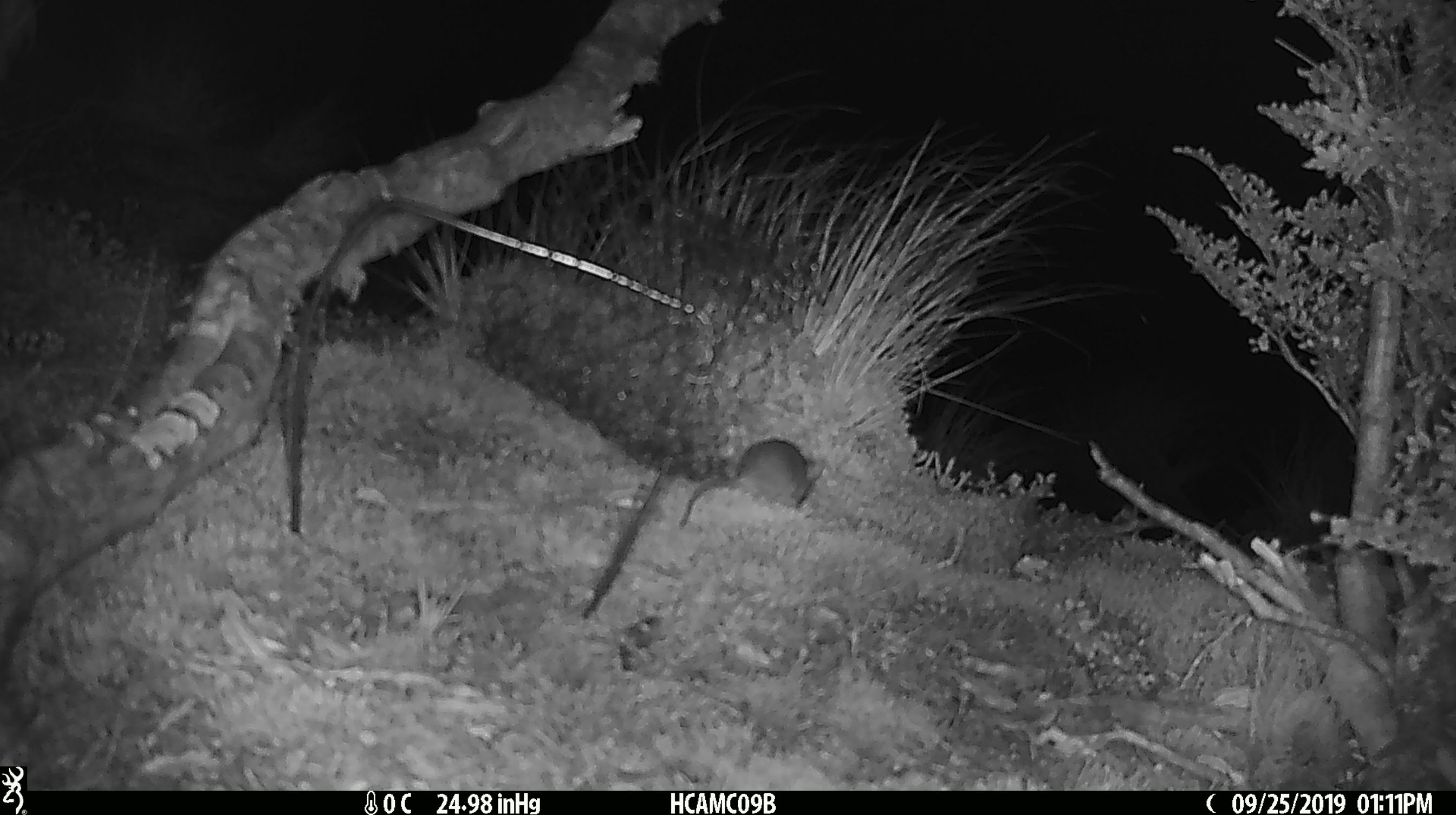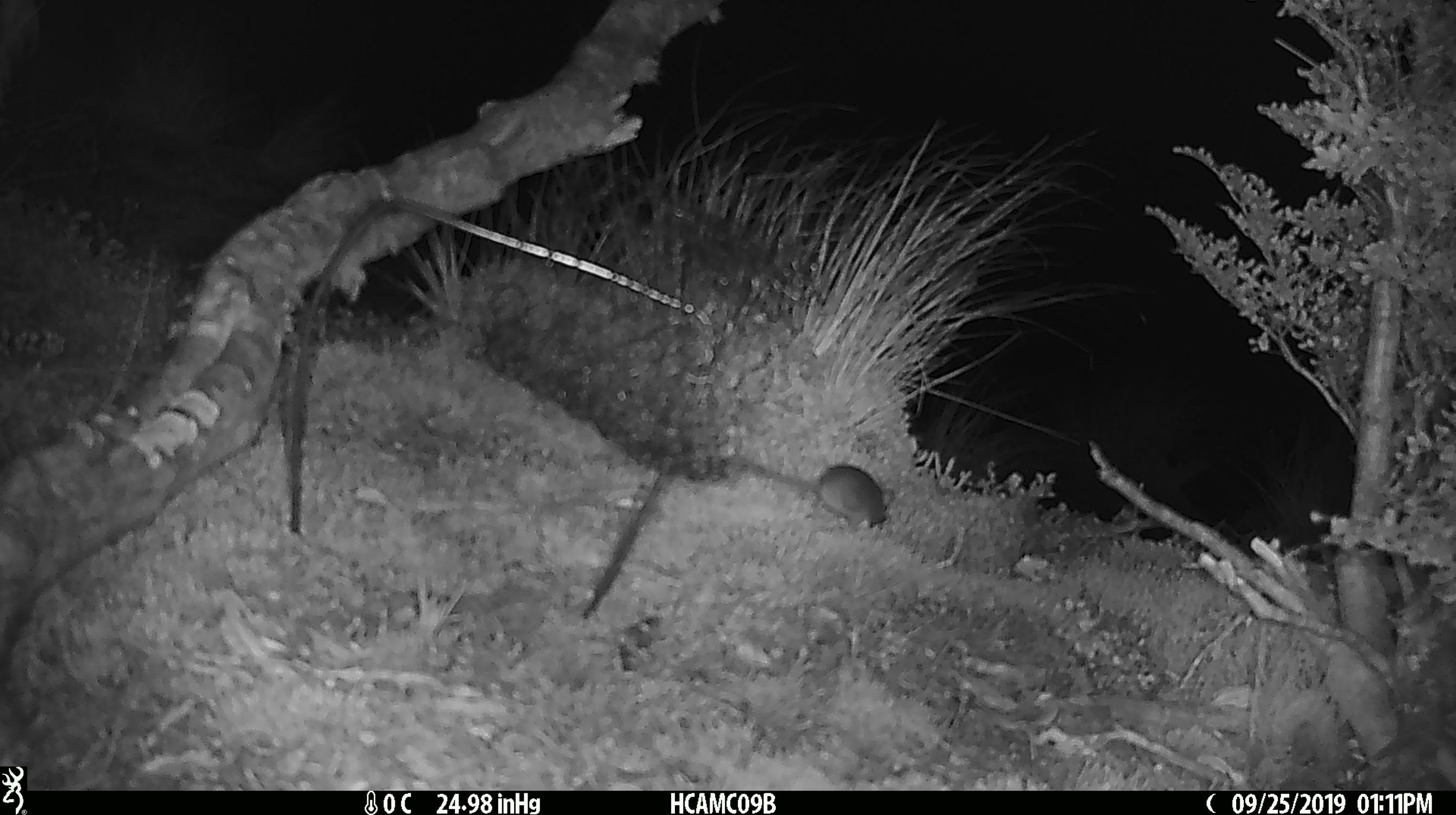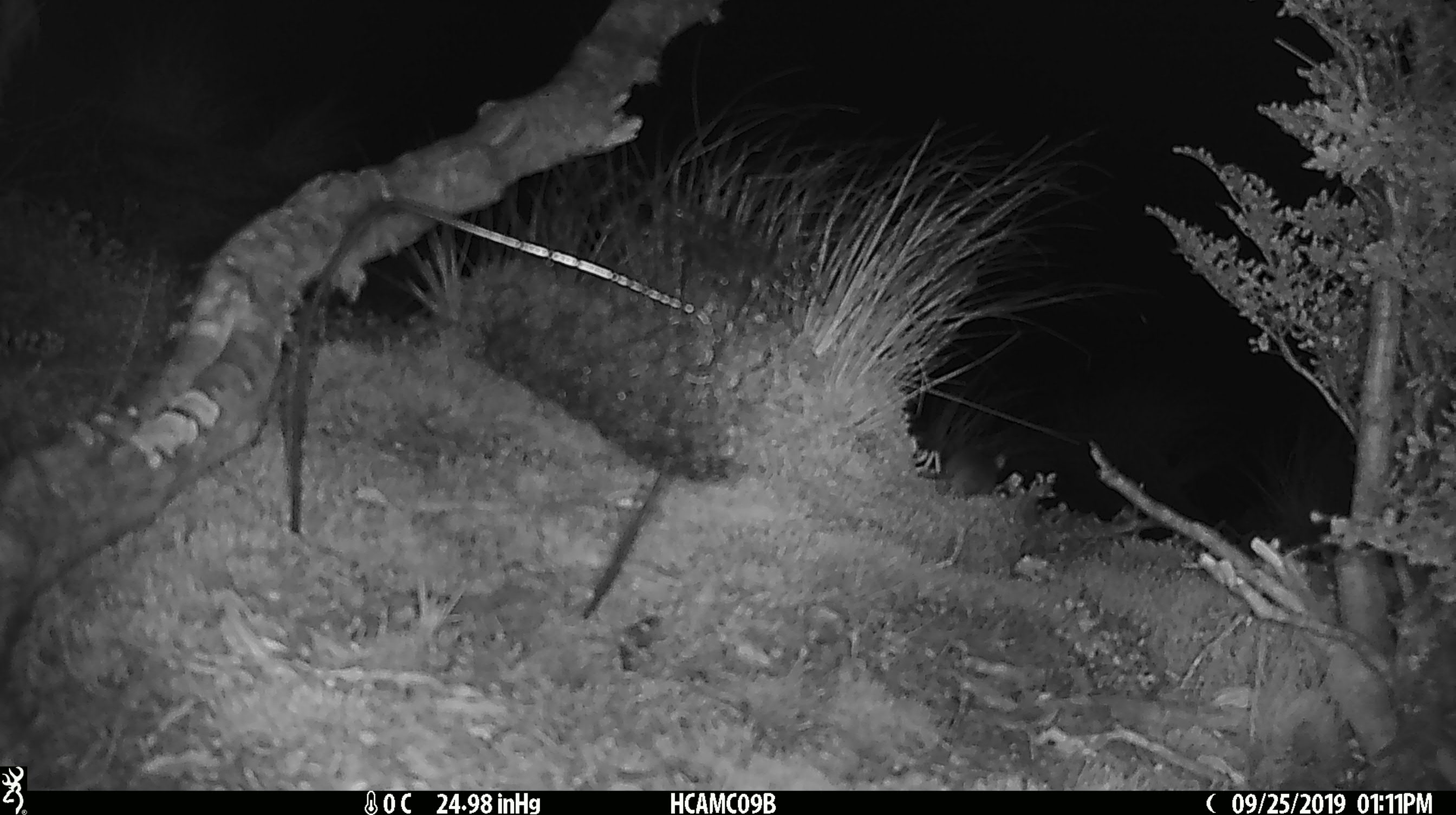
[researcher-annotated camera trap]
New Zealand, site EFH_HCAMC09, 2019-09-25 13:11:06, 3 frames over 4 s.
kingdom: Animalia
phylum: Chordata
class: Mammalia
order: Rodentia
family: Muridae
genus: Mus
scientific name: Mus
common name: mouse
Mouse (Mus).